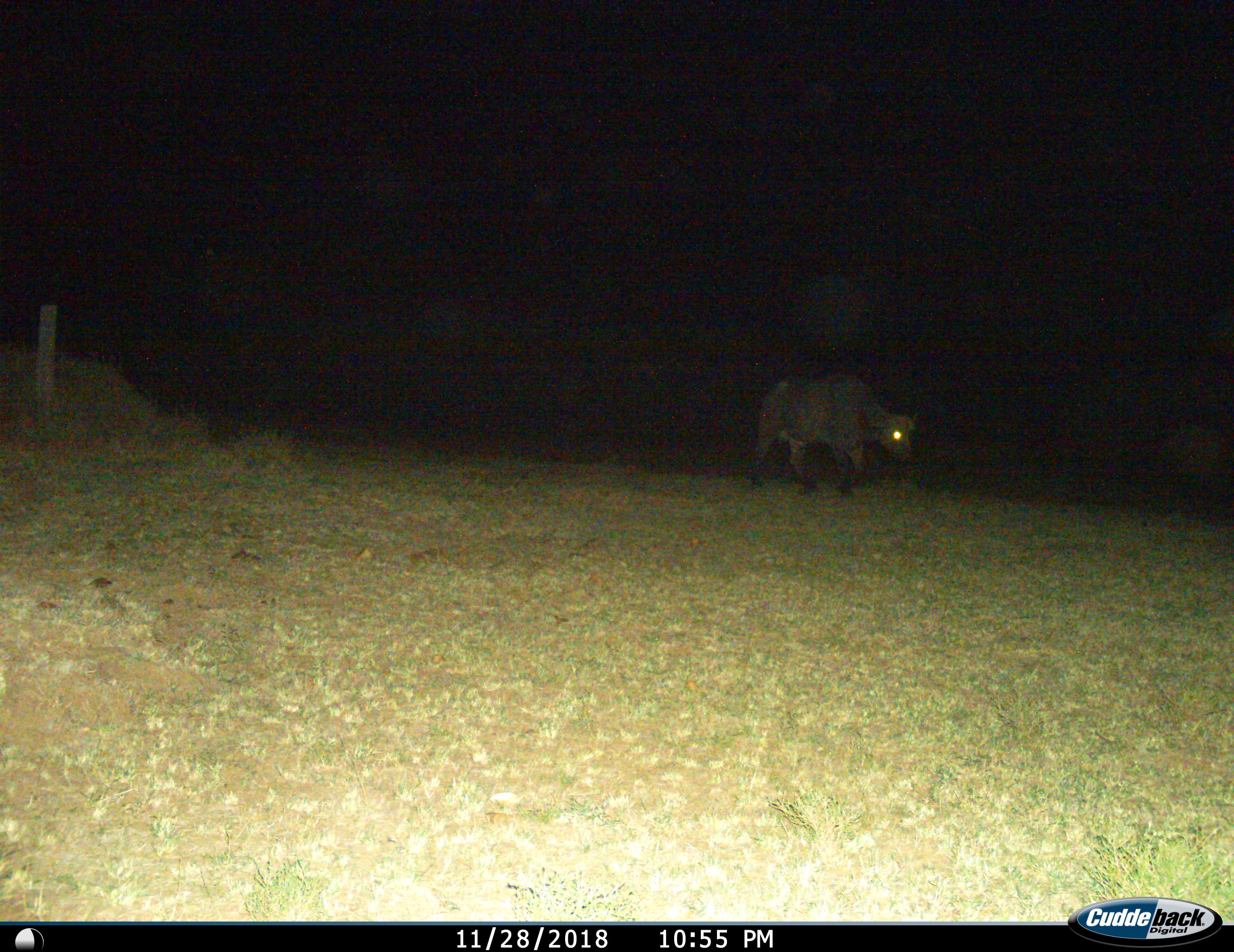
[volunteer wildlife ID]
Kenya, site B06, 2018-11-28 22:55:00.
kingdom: Animalia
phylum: Chordata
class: Mammalia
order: Artiodactyla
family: Bovidae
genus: Syncerus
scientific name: Syncerus caffer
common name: cape buffalo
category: buffalo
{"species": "buffalo (cape buffalo) (Syncerus caffer)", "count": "1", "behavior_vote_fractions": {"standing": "0%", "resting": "0%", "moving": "100%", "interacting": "0%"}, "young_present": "0%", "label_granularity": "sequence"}